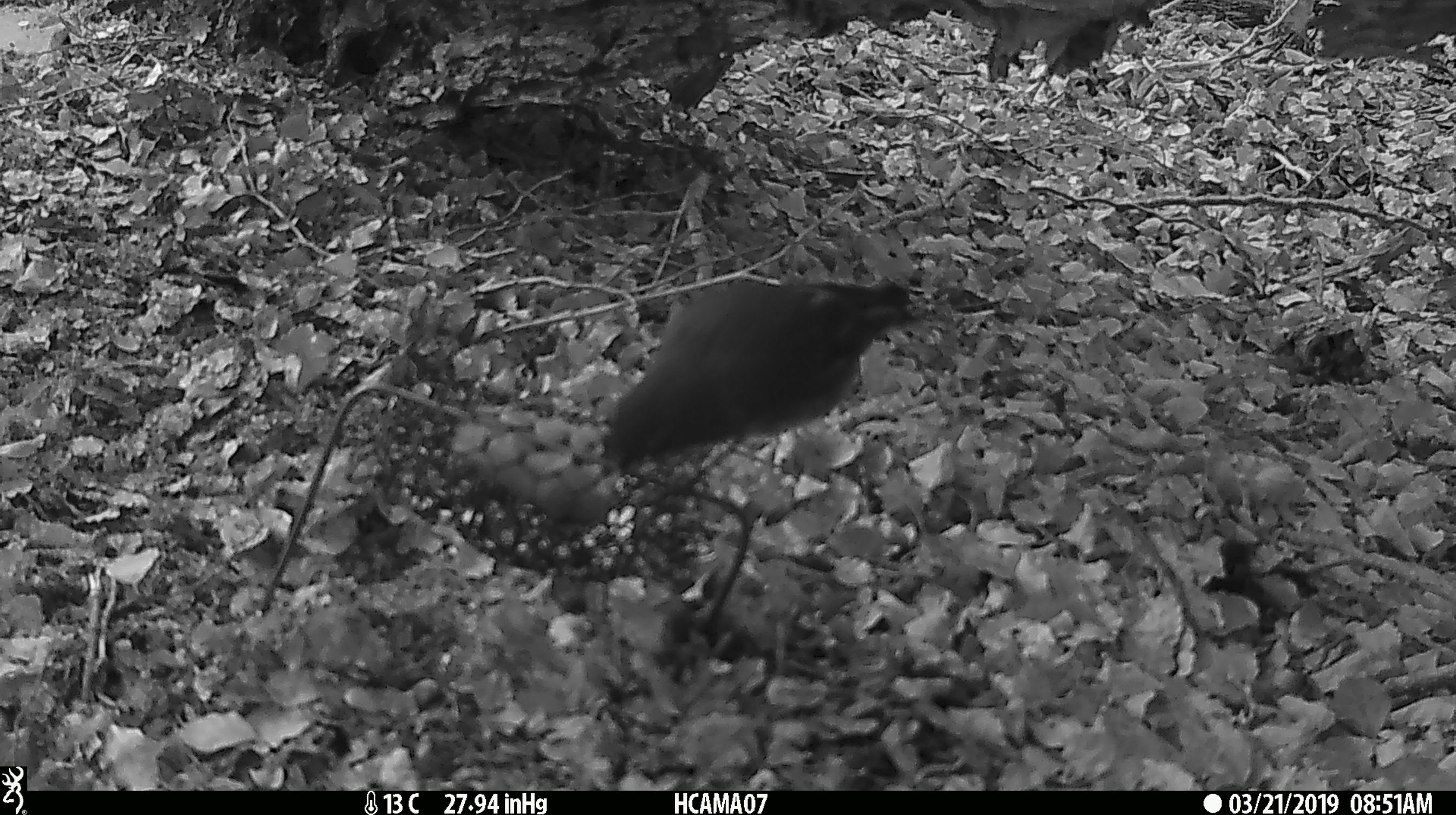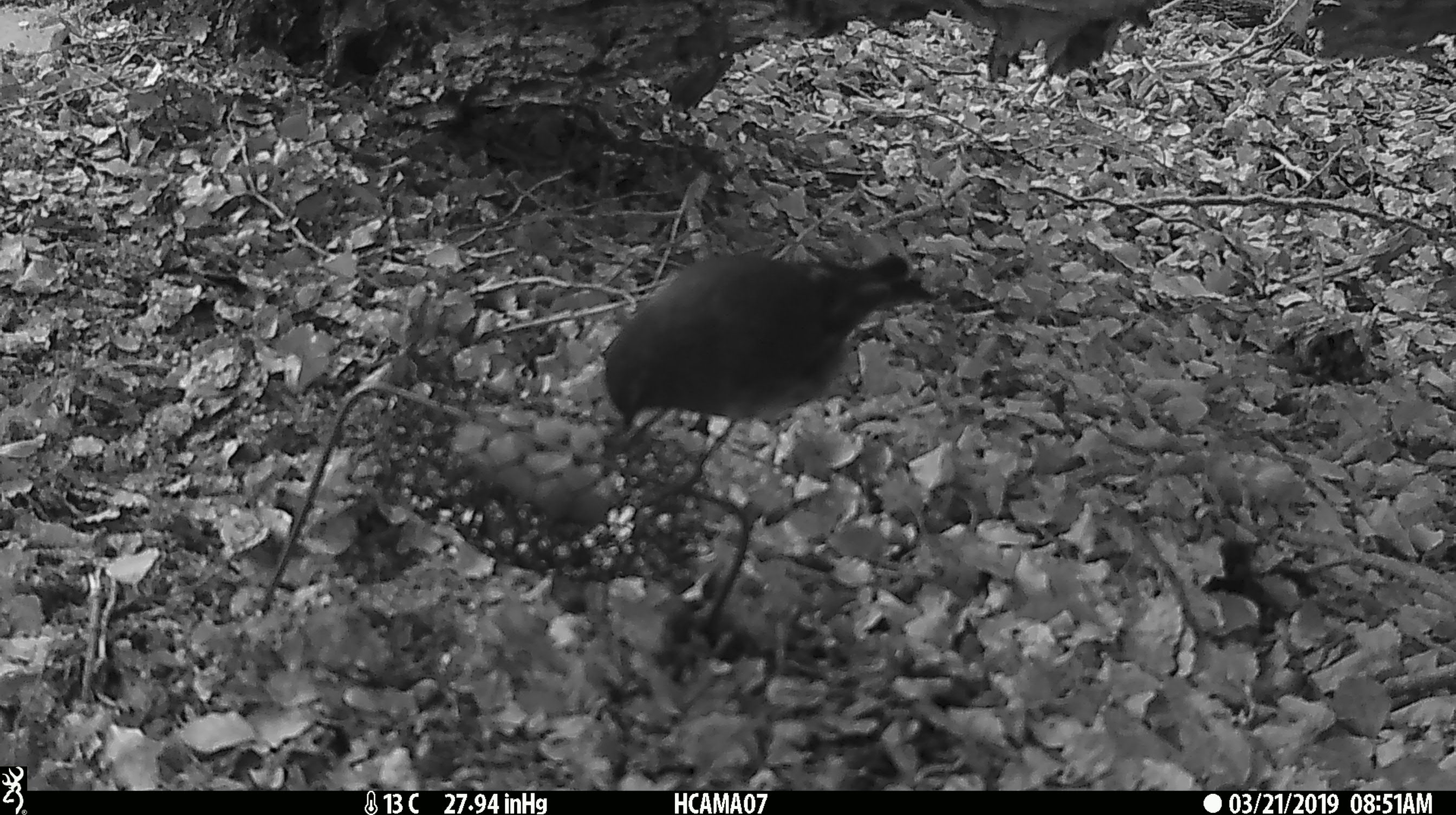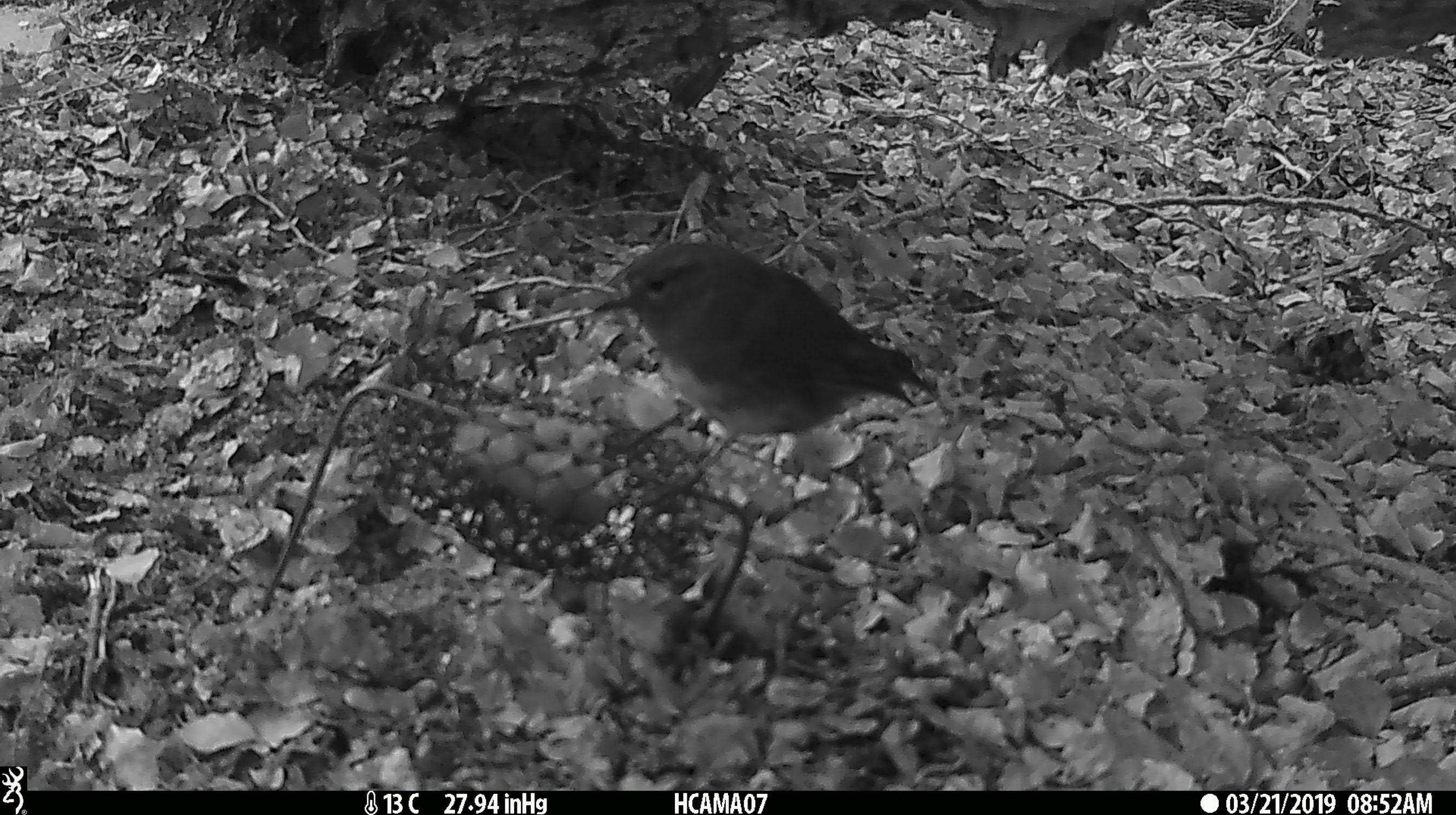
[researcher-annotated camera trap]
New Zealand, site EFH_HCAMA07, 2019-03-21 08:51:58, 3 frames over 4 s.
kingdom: Animalia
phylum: Chordata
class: Aves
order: Passeriformes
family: Petroicidae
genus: Petroica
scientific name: Petroica australis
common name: new zealand robin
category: robin